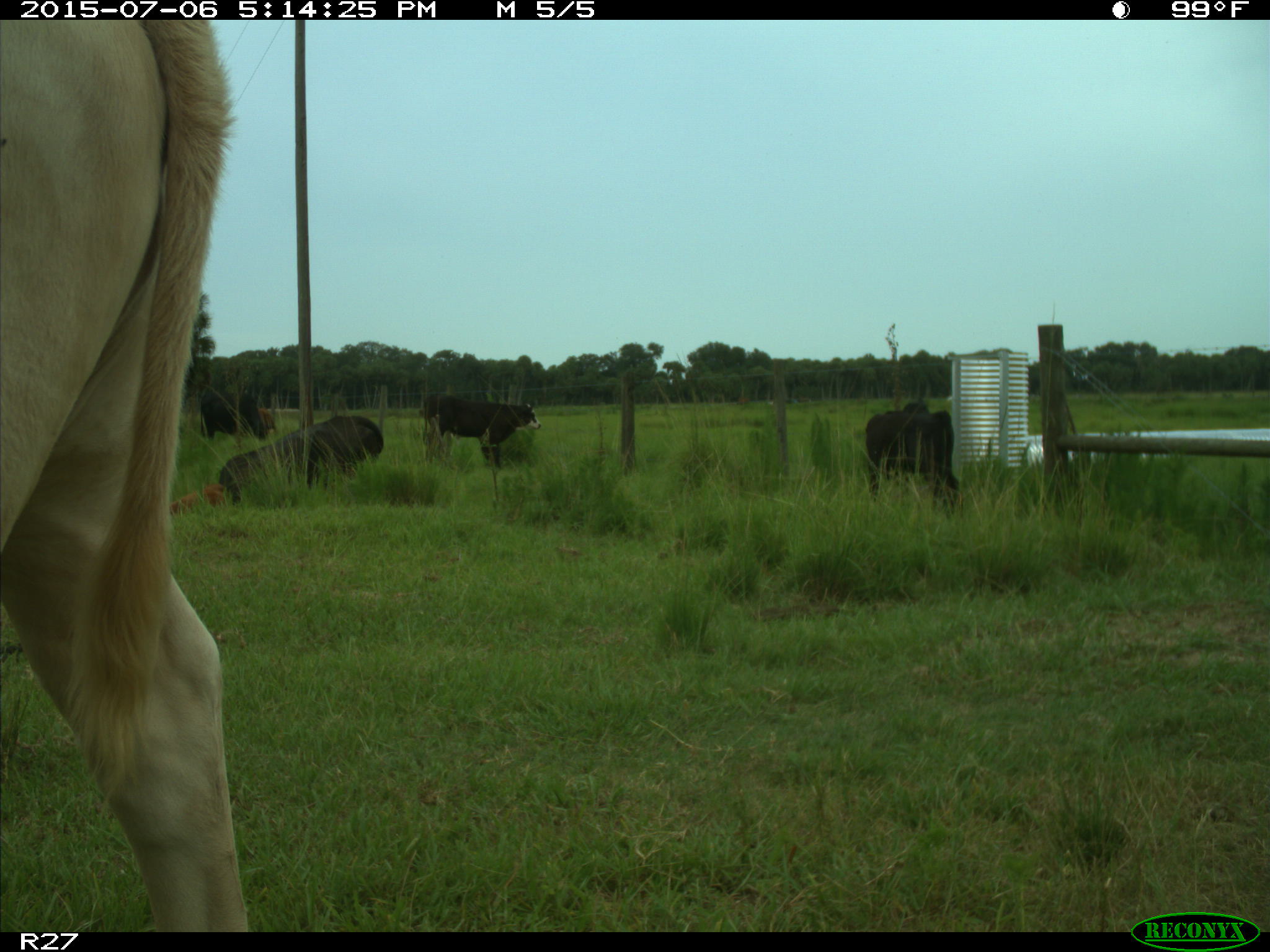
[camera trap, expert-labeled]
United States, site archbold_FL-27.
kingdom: Animalia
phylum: Chordata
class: Mammalia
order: Artiodactyla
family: Bovidae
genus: Bos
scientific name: Bos taurus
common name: domestic cow